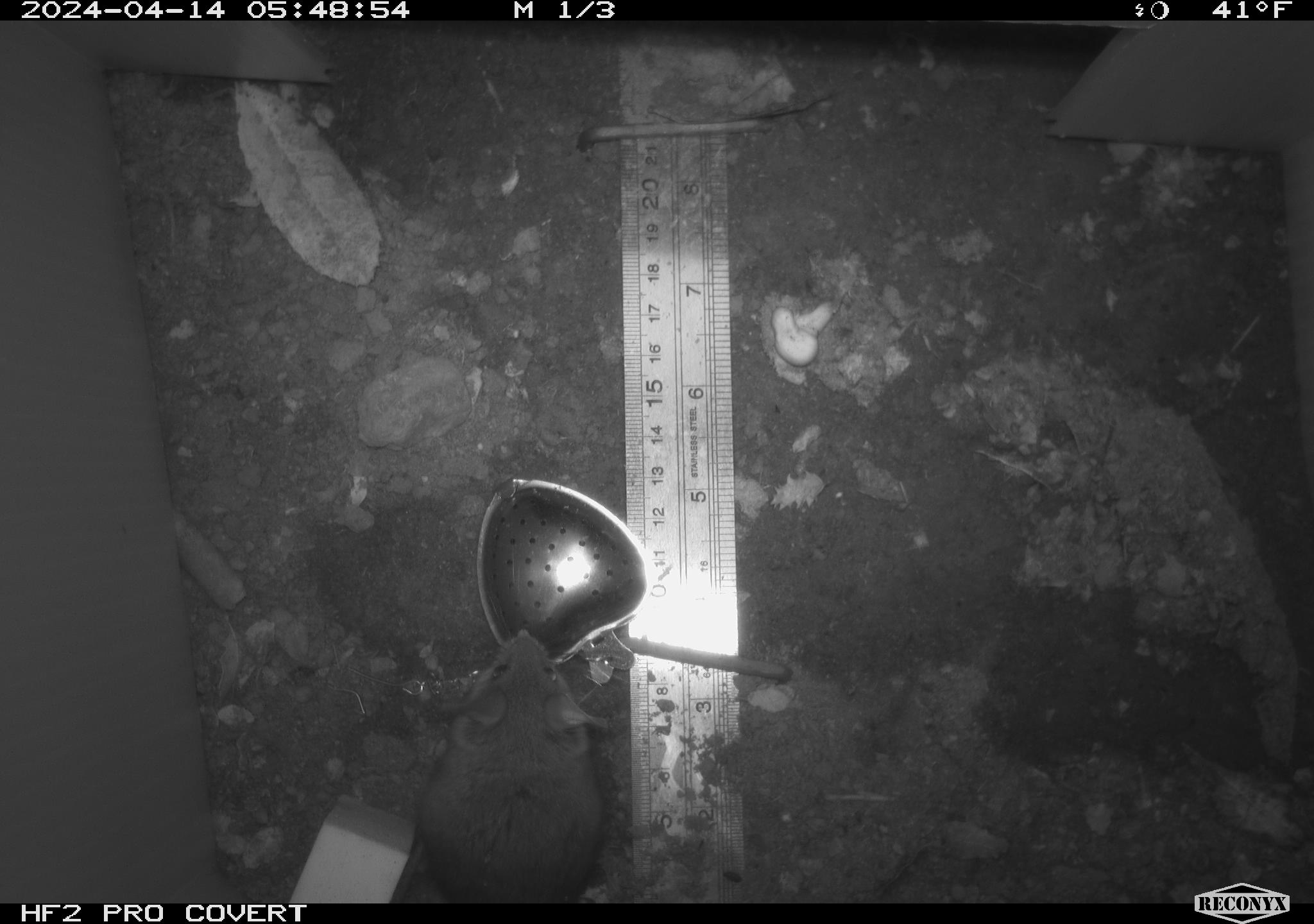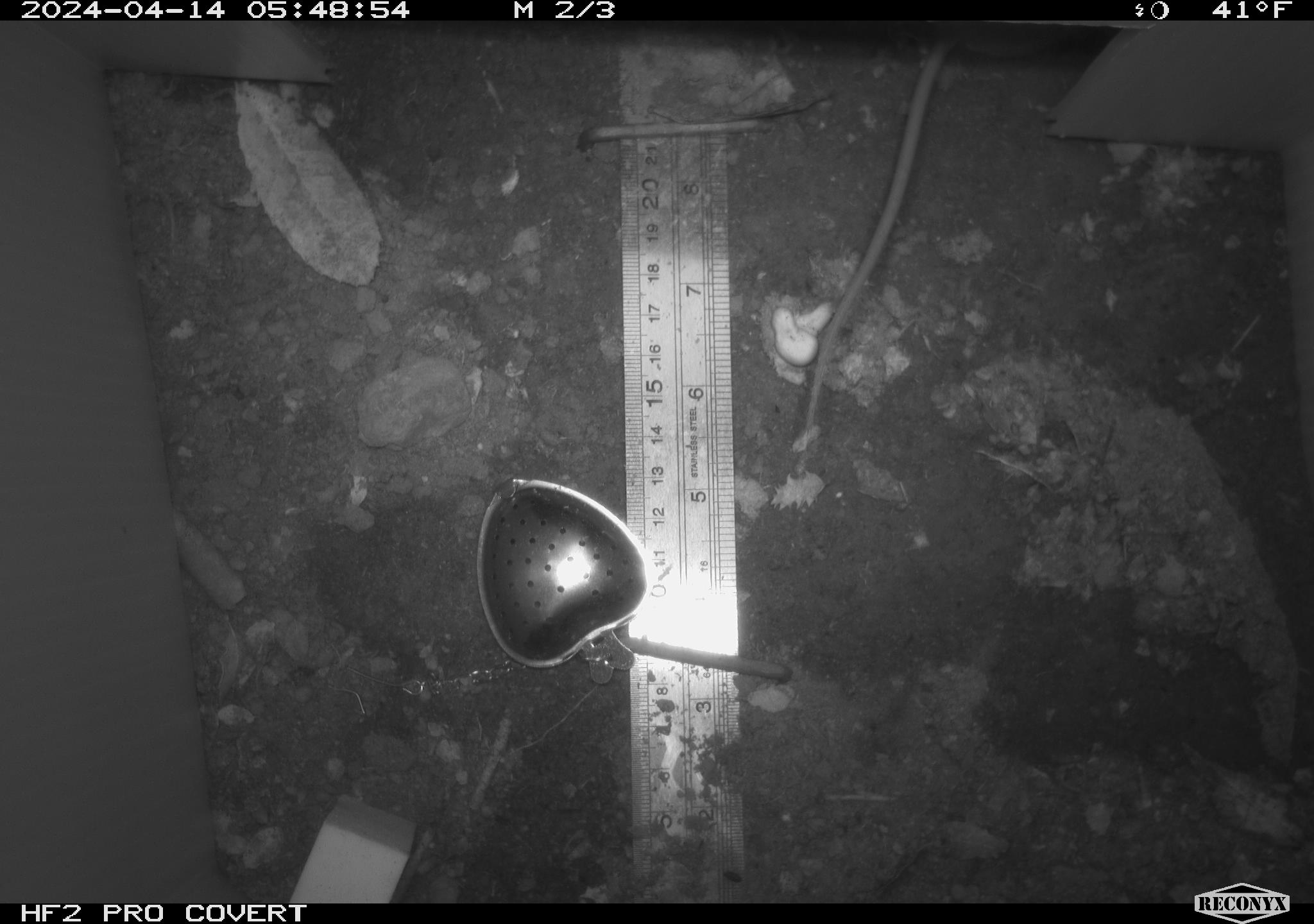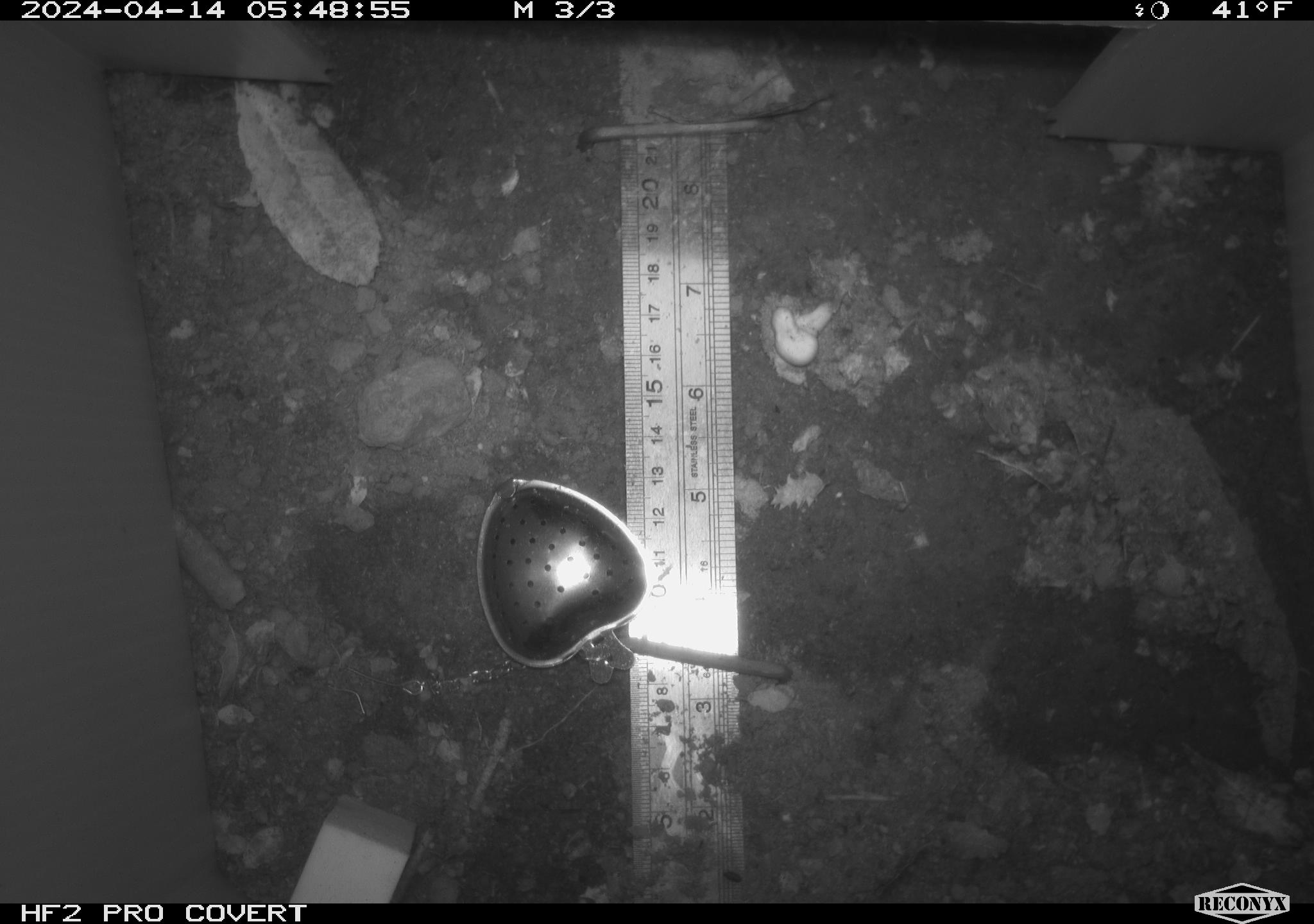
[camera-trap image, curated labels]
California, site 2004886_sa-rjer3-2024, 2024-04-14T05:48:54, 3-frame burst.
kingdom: Animalia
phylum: Chordata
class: Mammalia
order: Rodentia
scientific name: Rodentia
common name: mouse species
Mouse species (Rodentia).